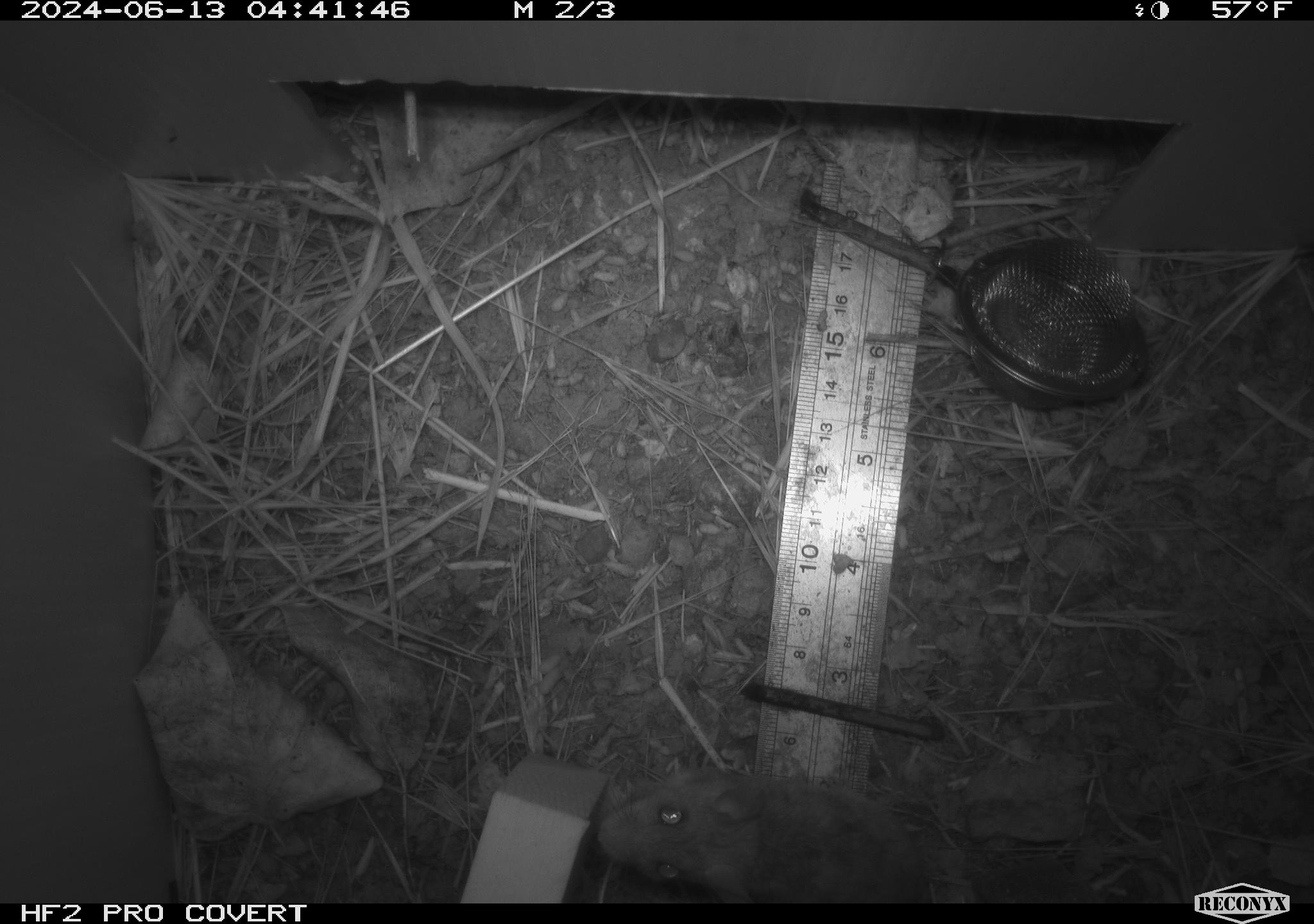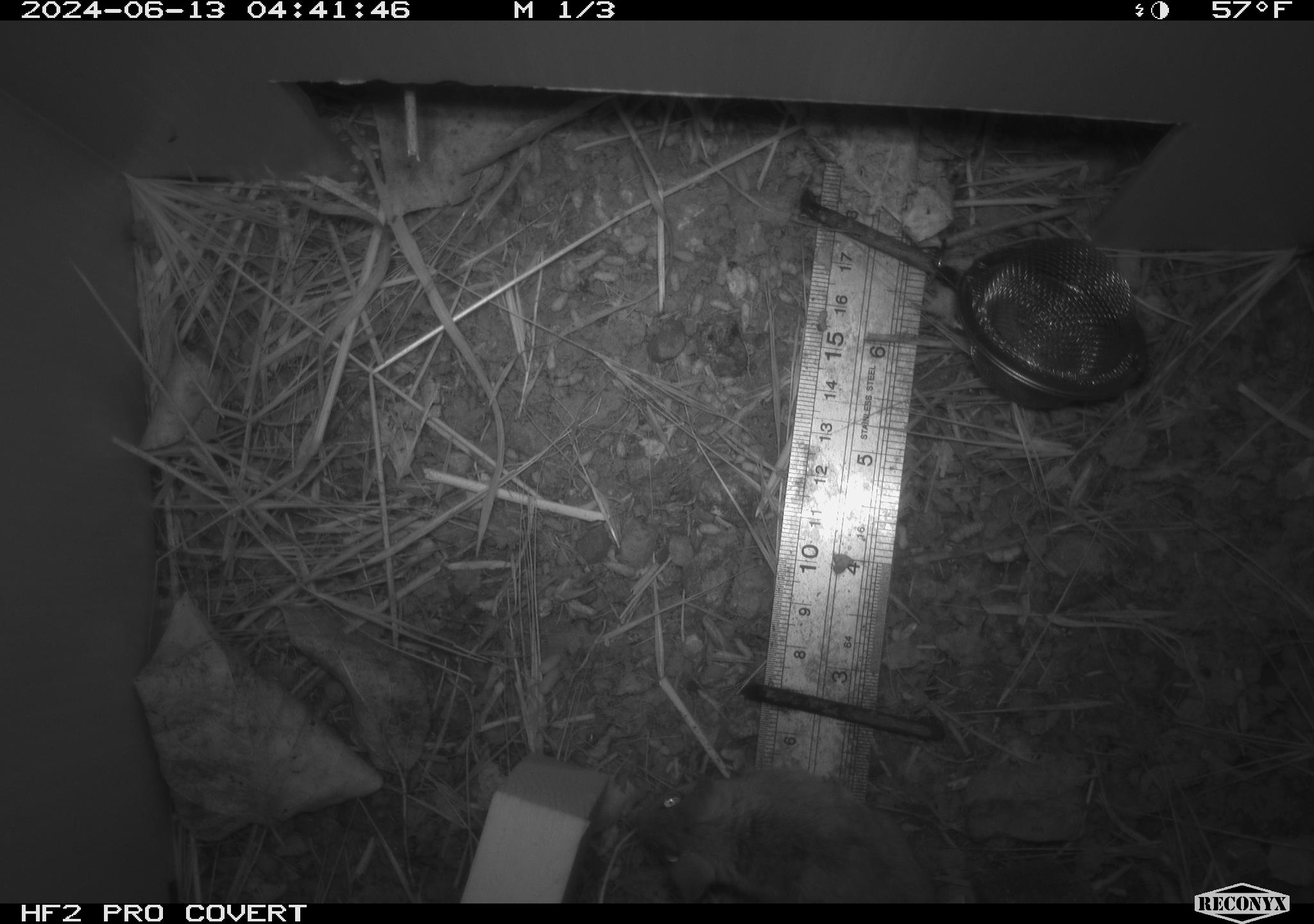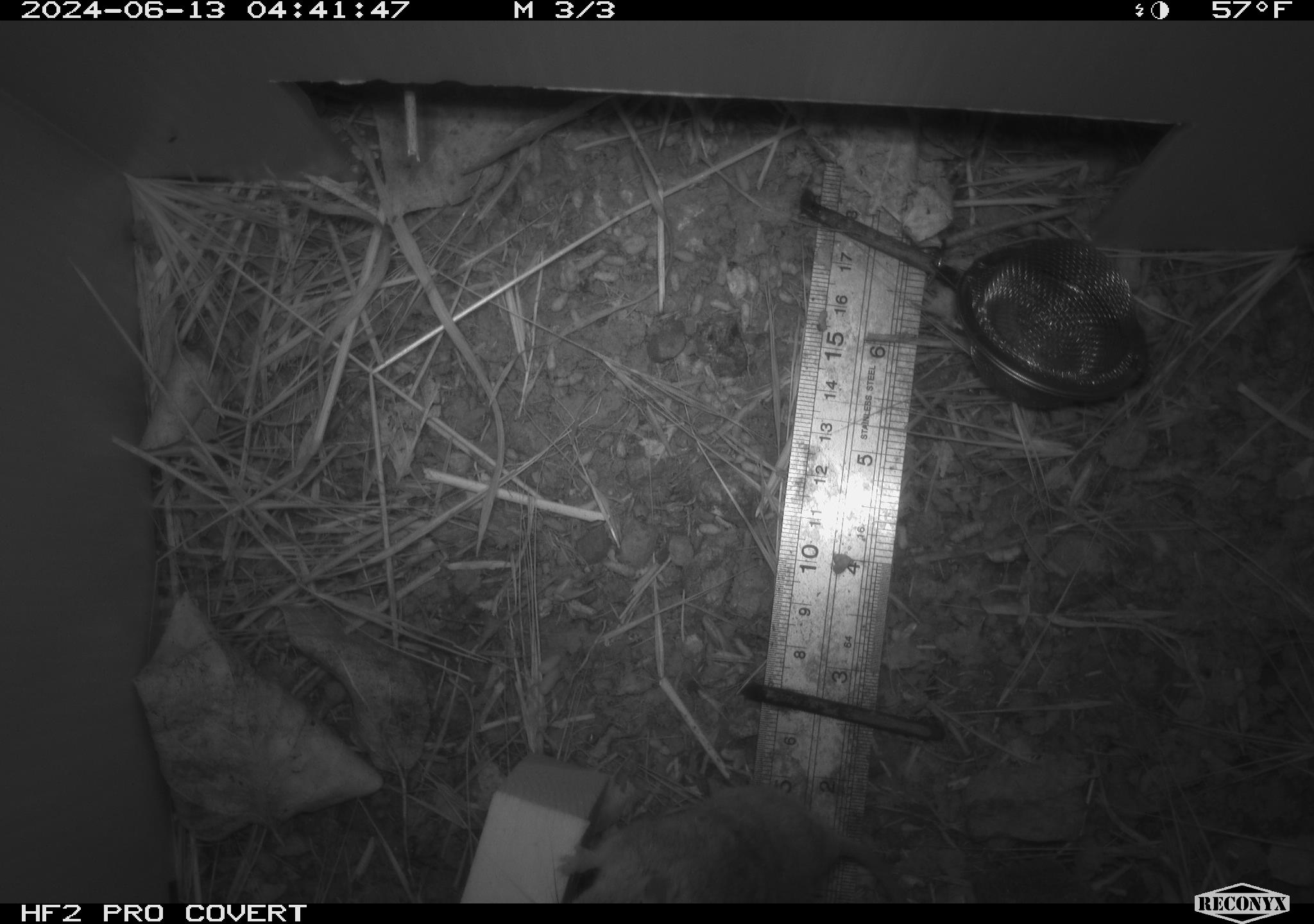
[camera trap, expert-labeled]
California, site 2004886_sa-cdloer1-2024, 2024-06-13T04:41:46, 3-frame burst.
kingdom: Animalia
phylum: Chordata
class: Mammalia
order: Rodentia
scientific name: Rodentia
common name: mouse species